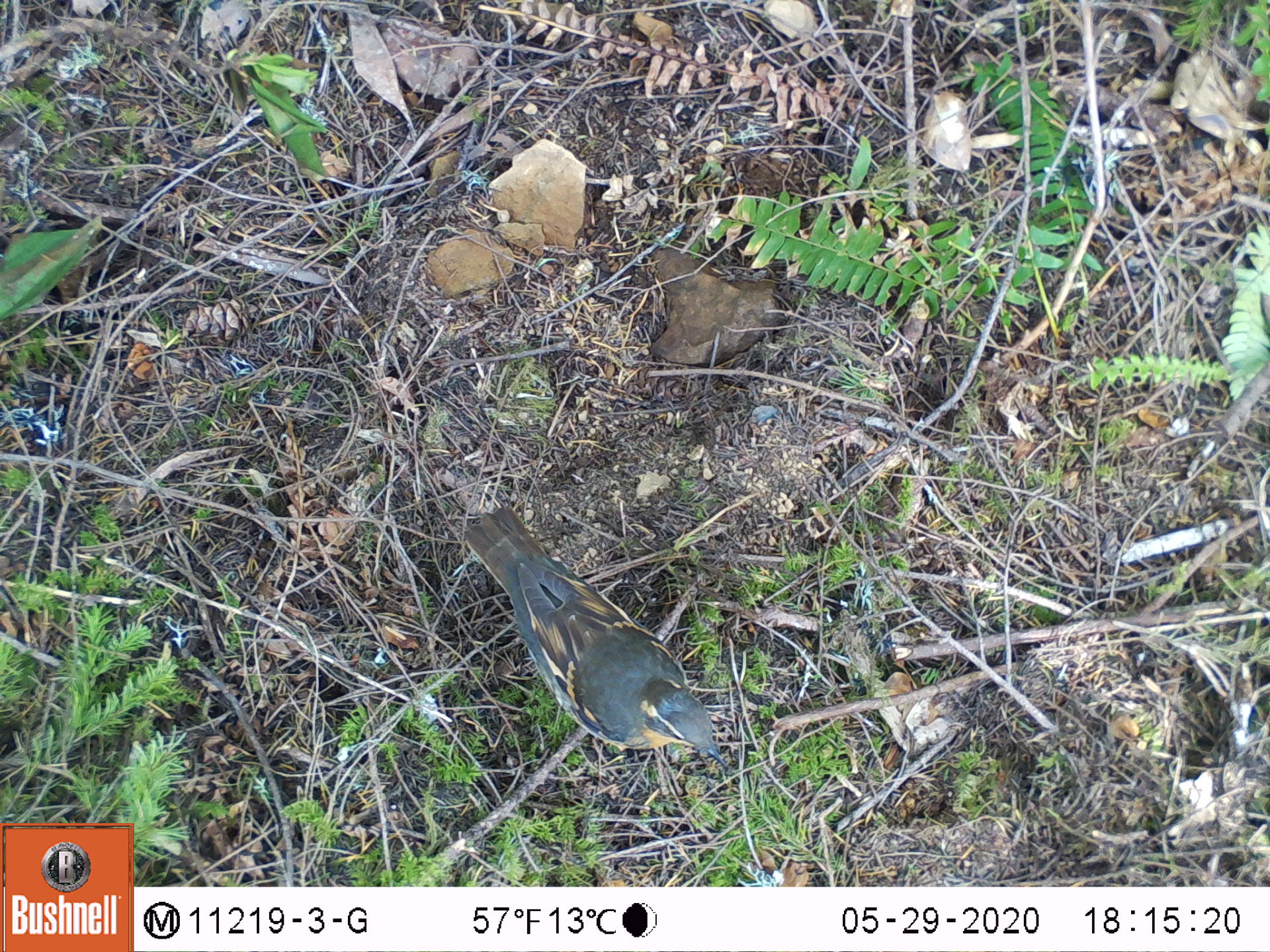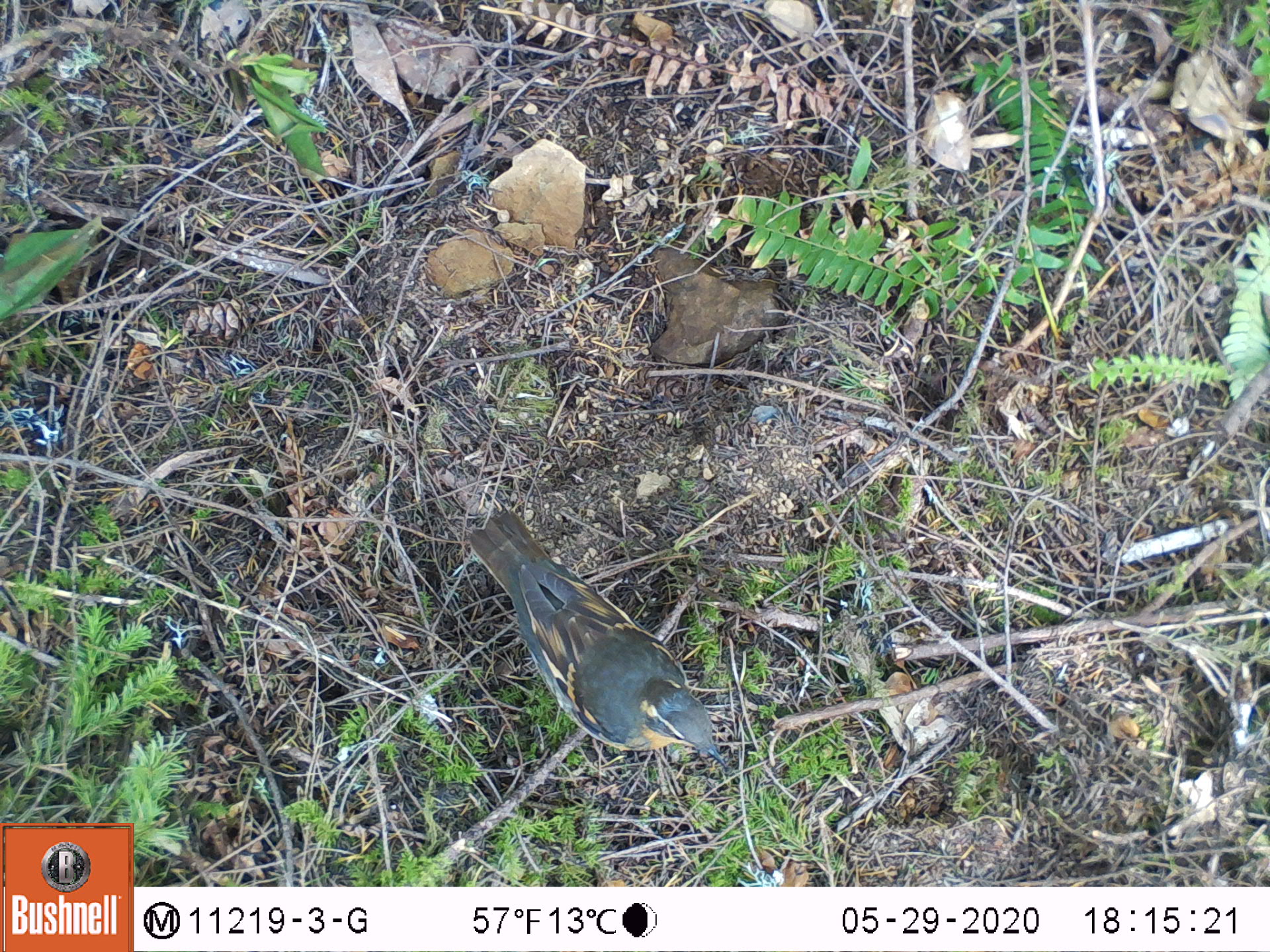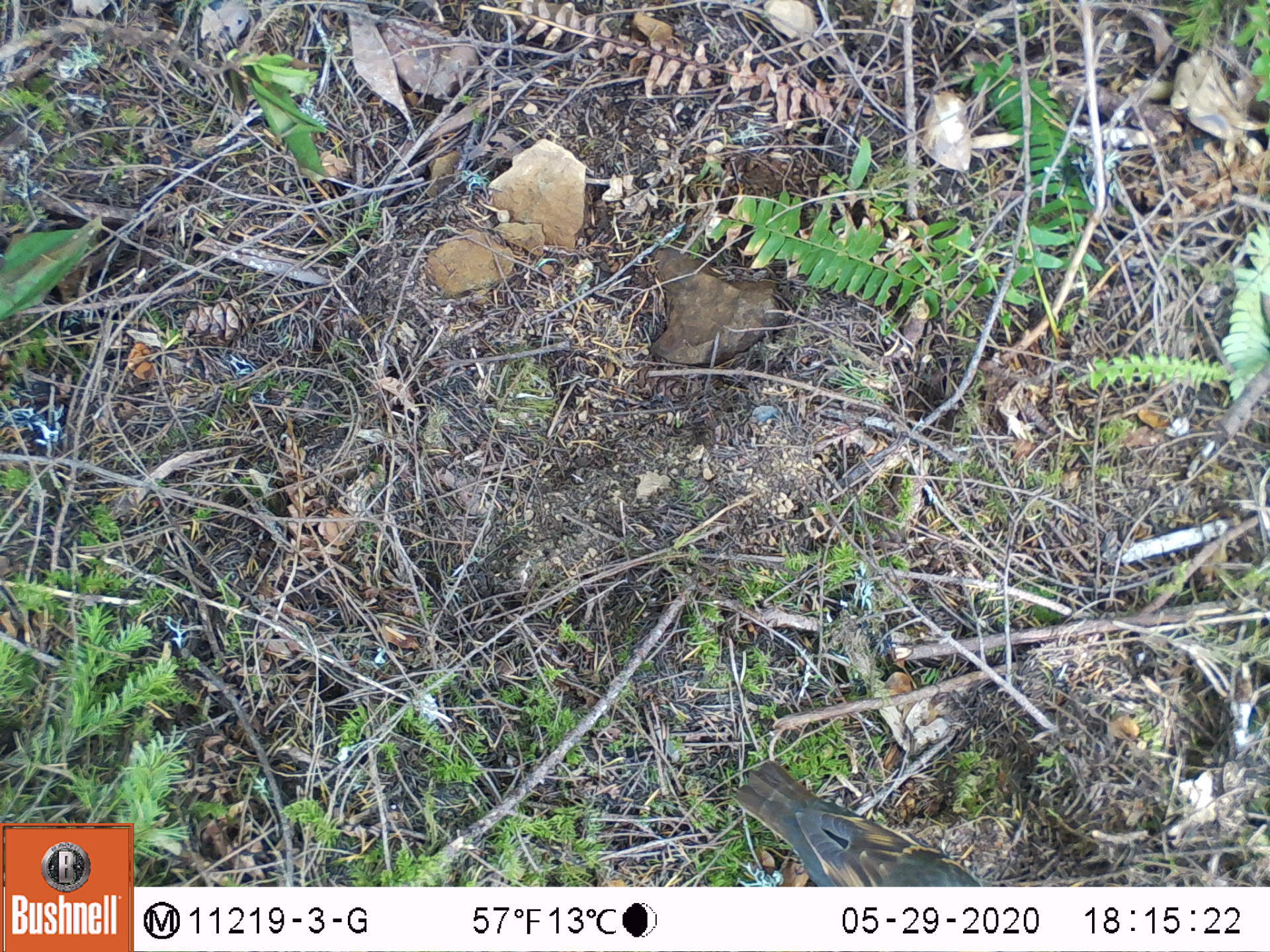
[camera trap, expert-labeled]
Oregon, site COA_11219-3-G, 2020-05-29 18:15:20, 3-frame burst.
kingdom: Animalia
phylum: Chordata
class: Aves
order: Passeriformes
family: Turdidae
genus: Ixoreus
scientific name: Ixoreus naevius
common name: varied thrush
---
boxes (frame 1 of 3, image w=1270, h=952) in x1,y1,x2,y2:
varied thrush: 456,505,726,768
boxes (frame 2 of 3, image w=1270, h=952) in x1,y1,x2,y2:
varied thrush: 468,508,727,764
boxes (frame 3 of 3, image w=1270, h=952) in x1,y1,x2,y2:
varied thrush: 730,762,977,882